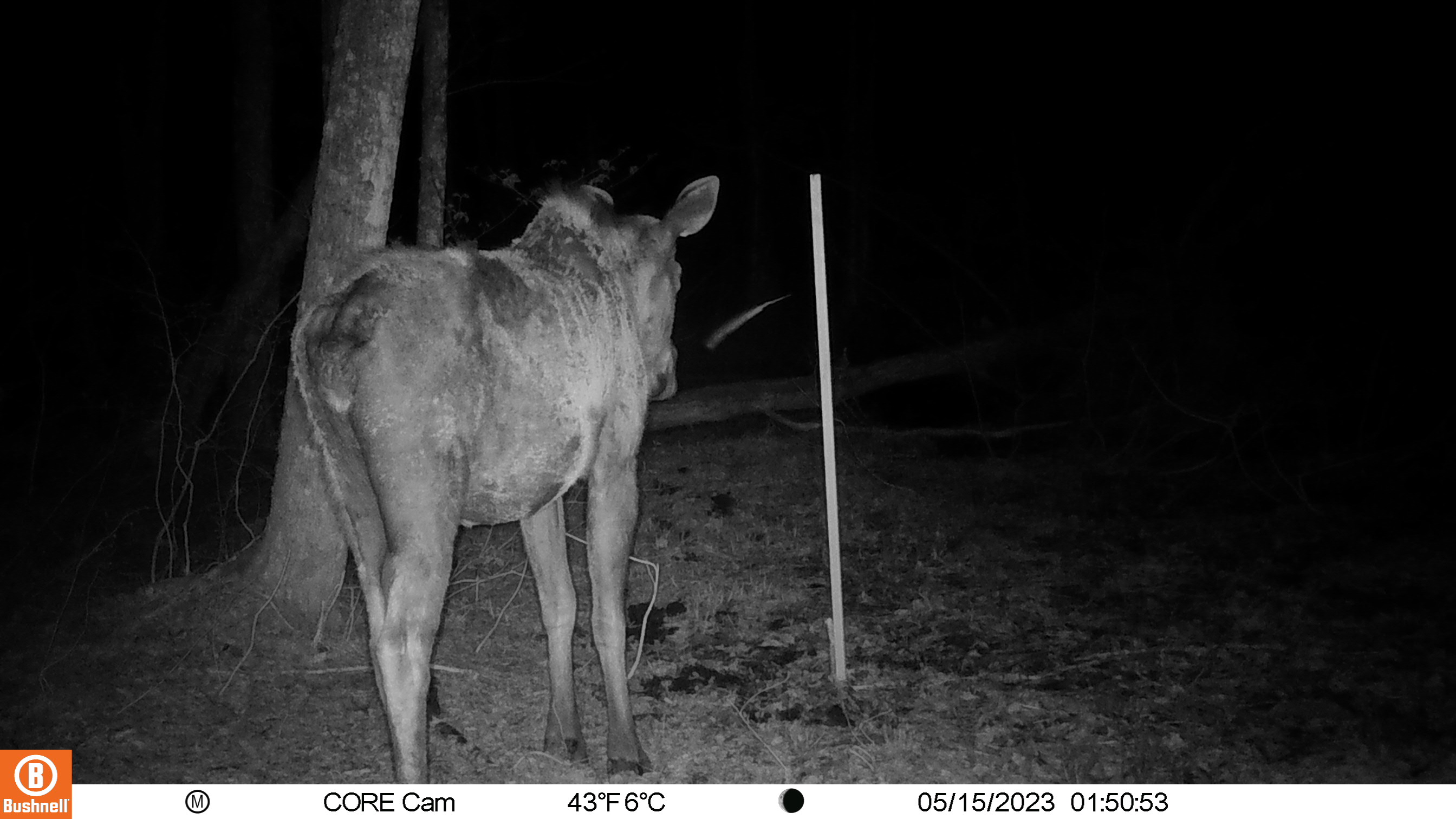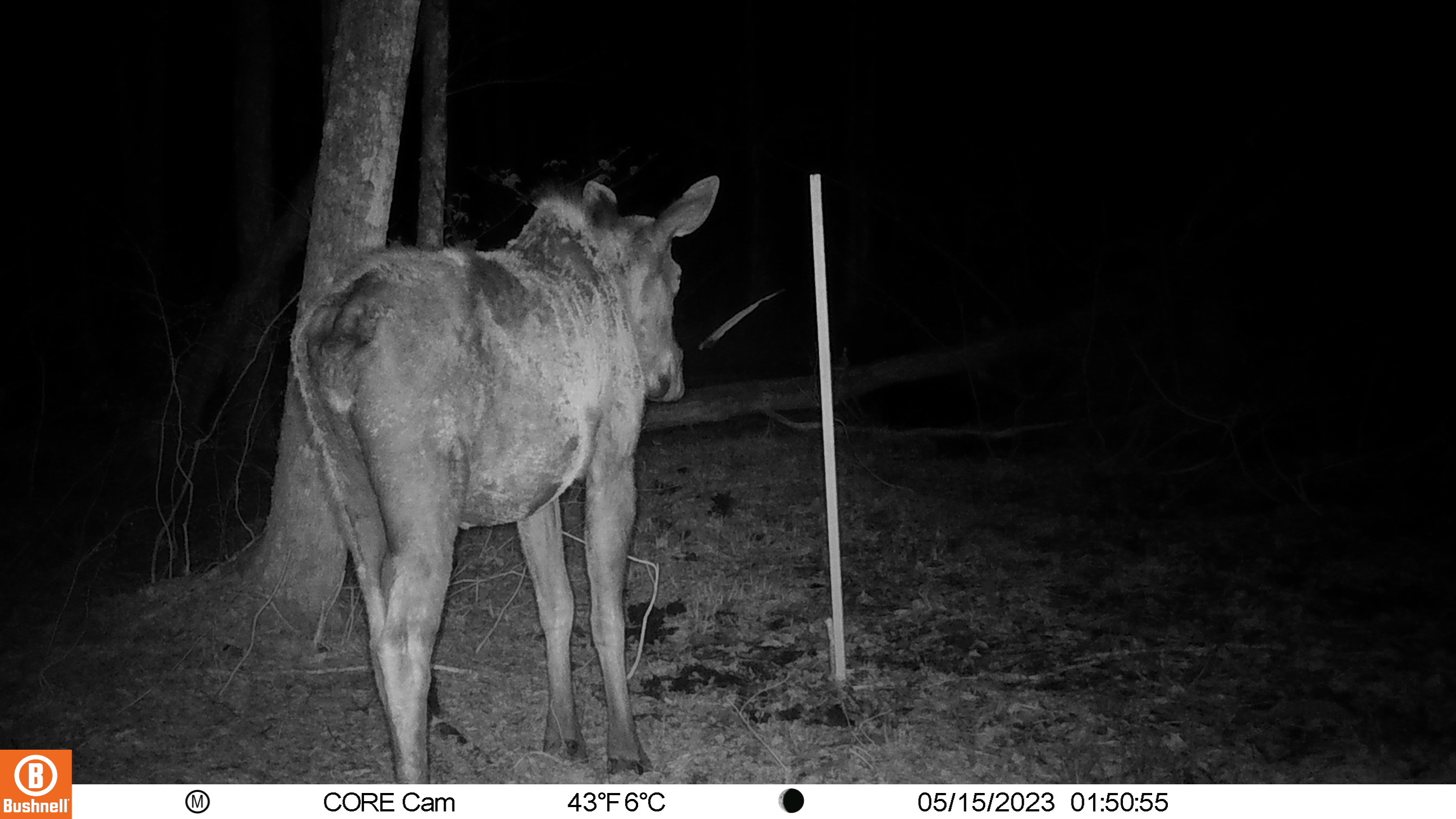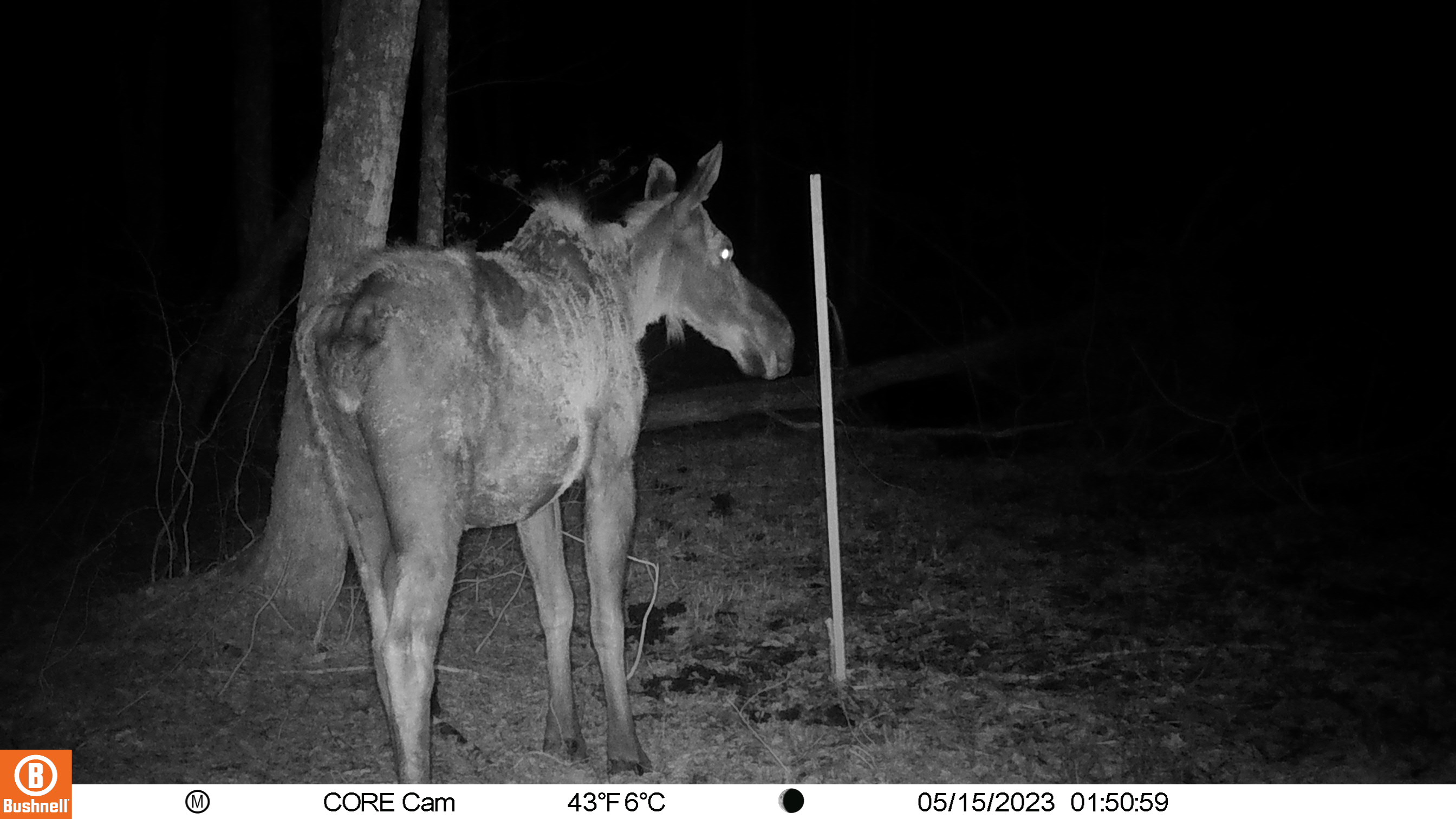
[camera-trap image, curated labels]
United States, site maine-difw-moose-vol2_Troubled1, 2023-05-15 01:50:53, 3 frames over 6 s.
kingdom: Animalia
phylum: Chordata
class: Mammalia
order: Artiodactyla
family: Cervidae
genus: Alces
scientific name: Alces alces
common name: moose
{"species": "moose (Alces alces)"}